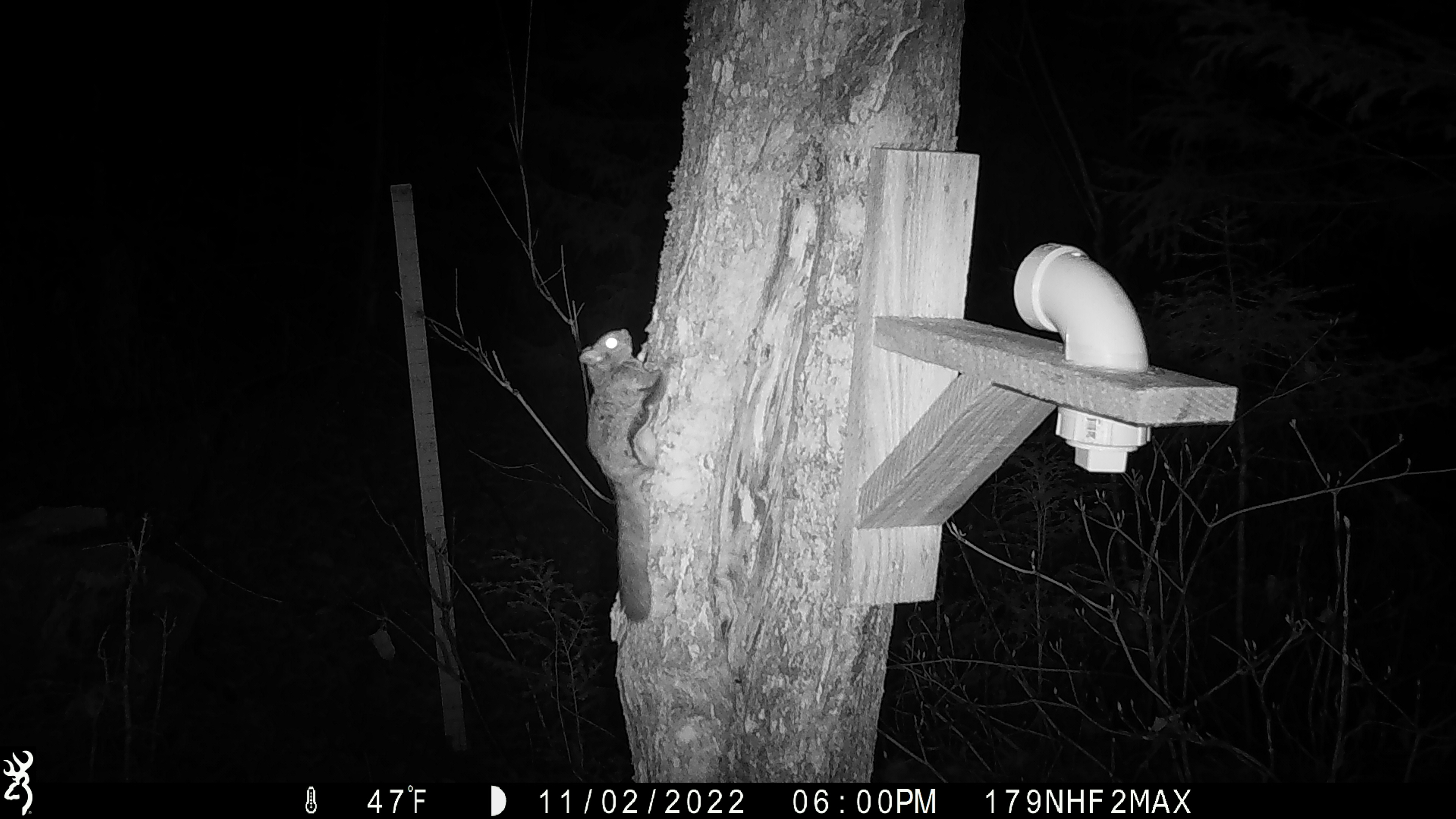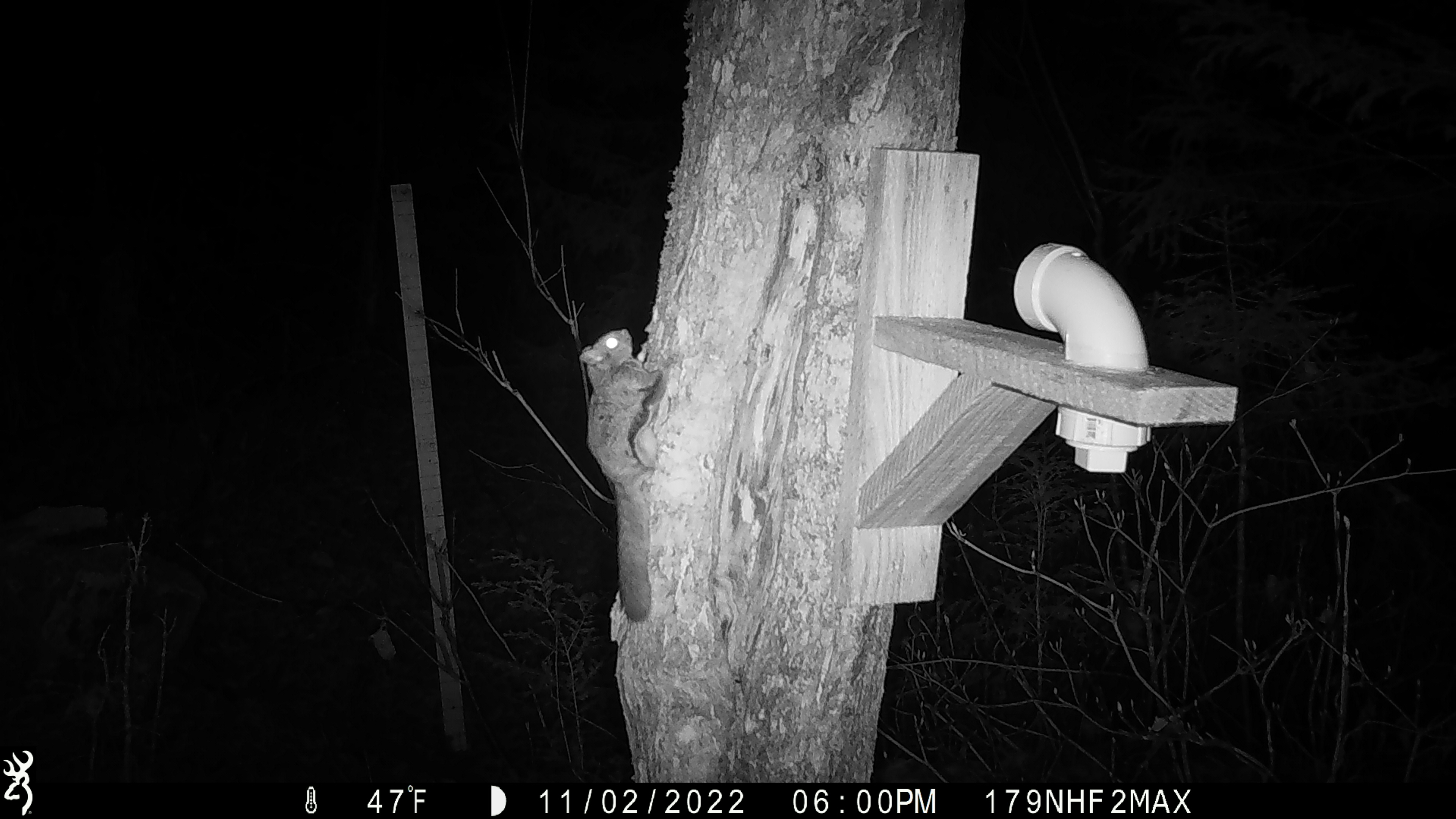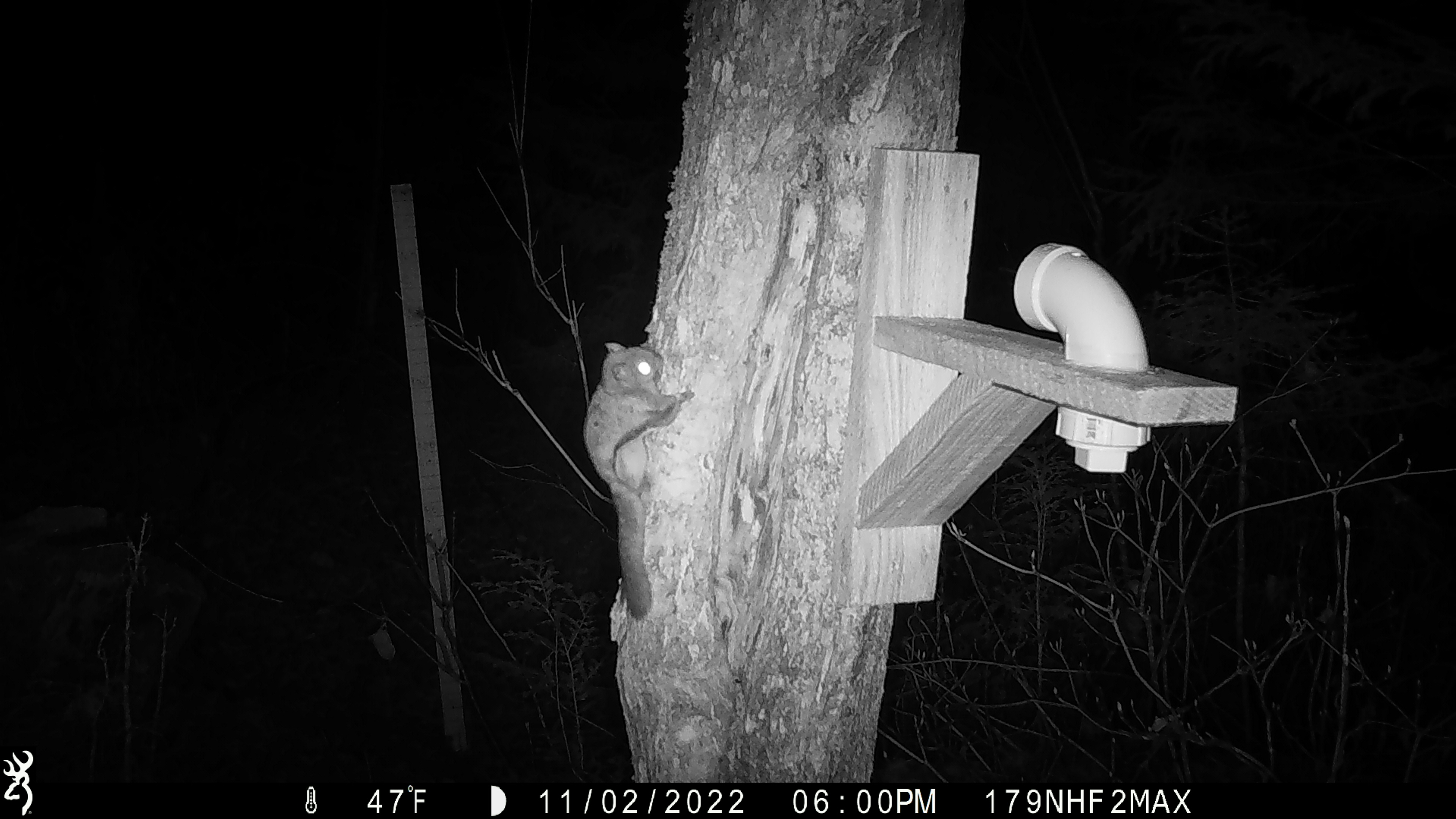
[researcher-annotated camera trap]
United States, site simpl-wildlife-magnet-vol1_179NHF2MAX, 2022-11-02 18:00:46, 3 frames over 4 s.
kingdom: Animalia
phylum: Chordata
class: Mammalia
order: Rodentia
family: Sciuridae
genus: Glaucomys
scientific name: Glaucomys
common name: flying squirrel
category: flying squirrel sp.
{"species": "flying squirrel sp. (flying squirrel) (Glaucomys)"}